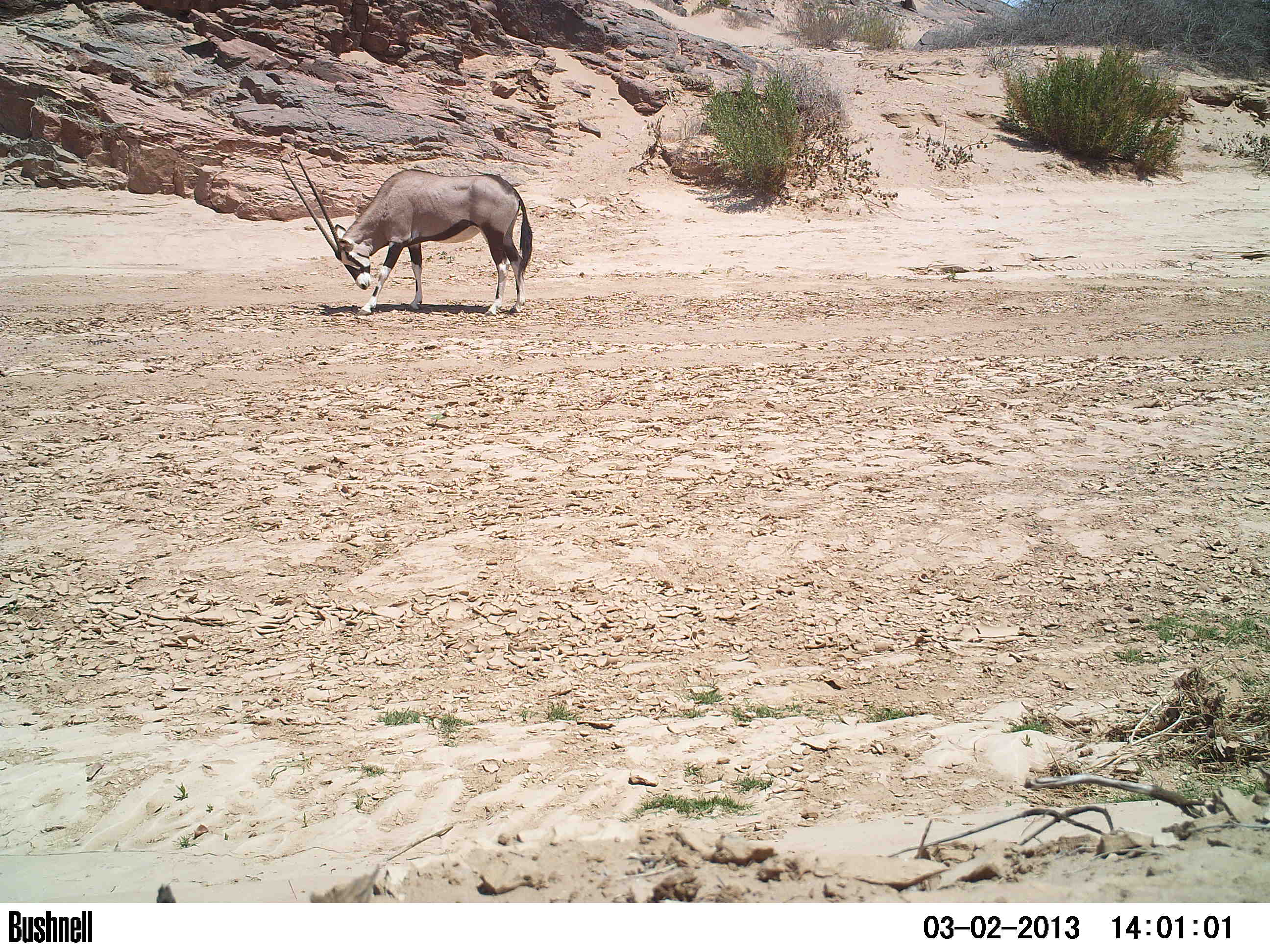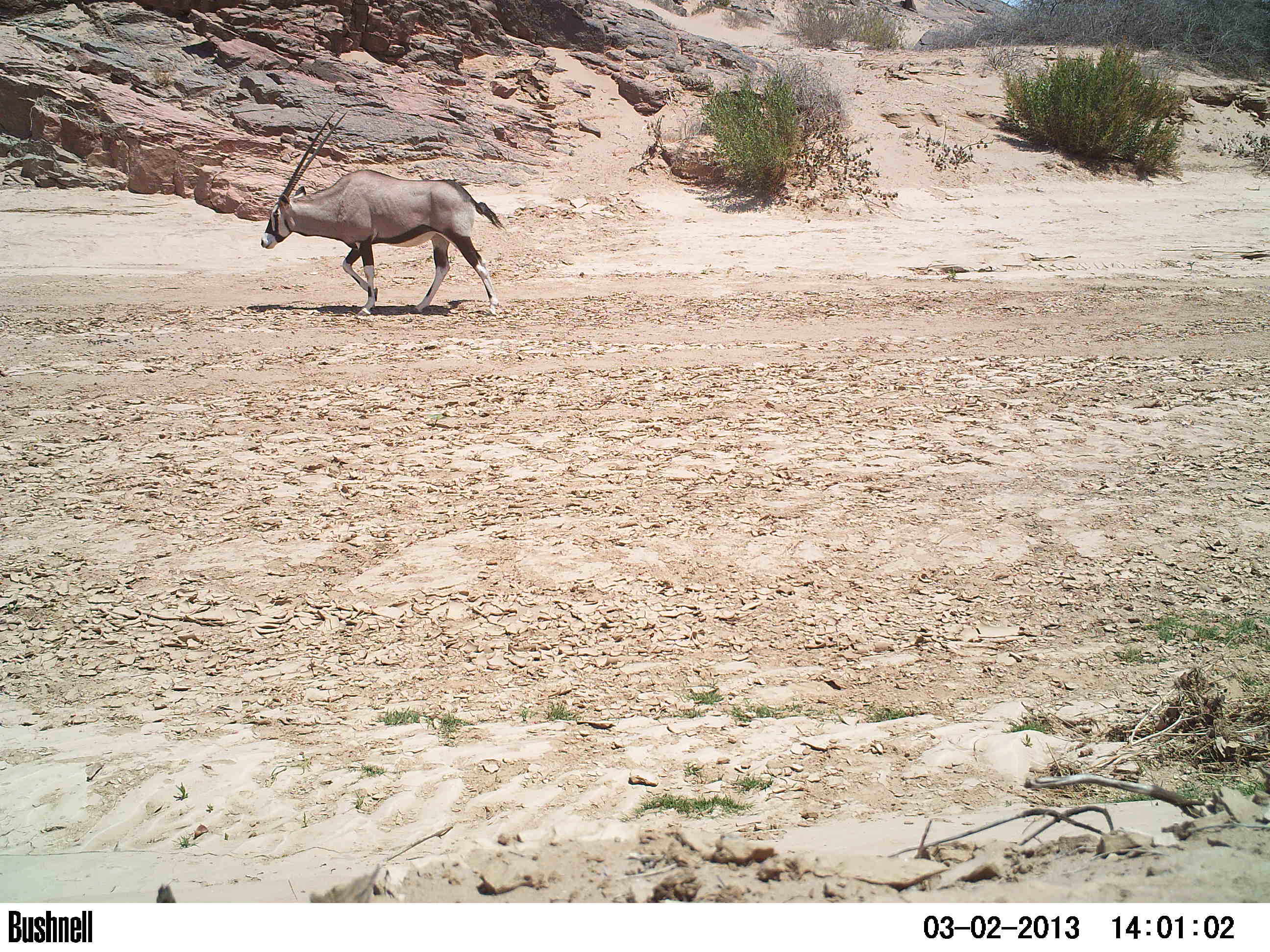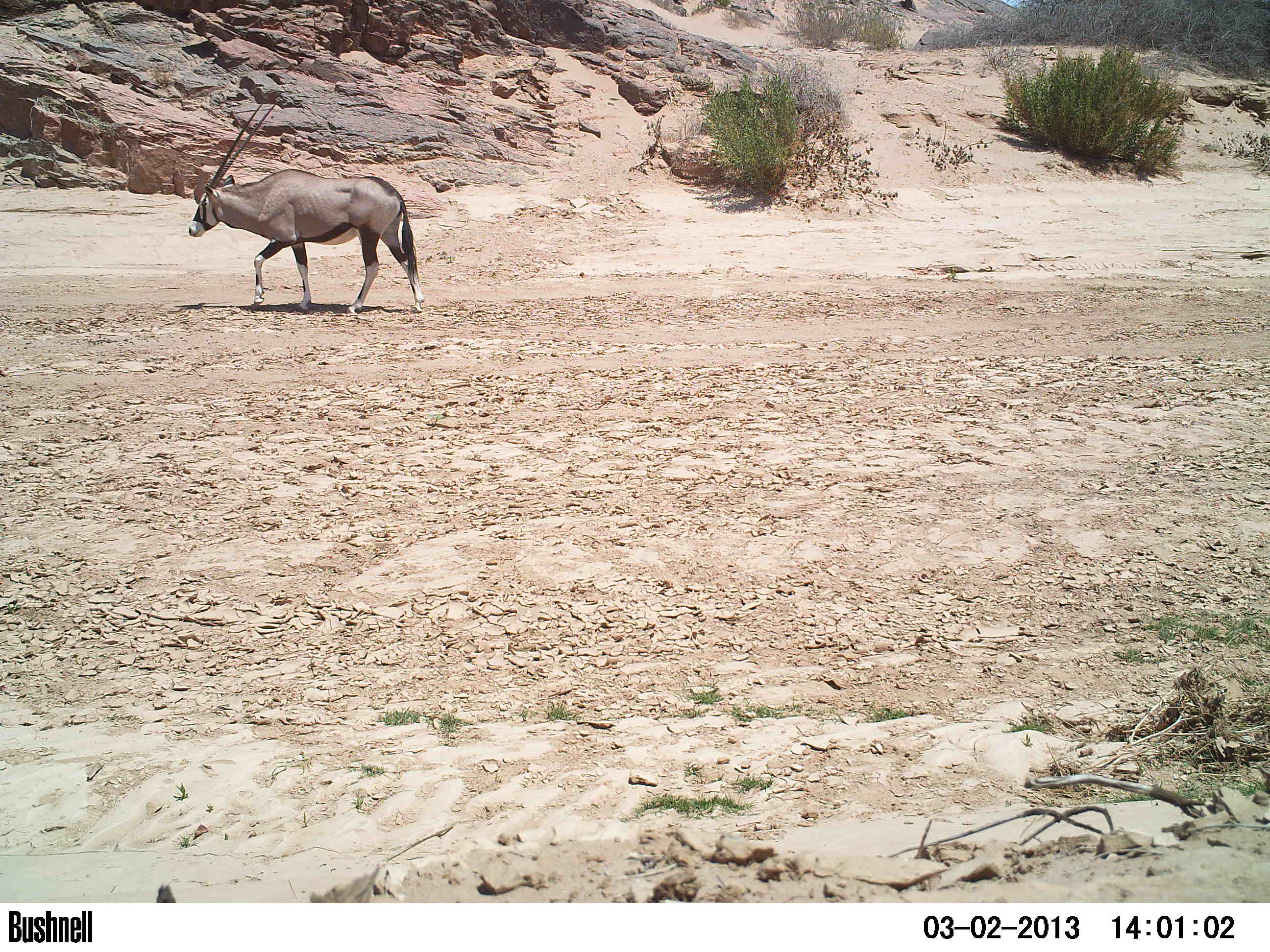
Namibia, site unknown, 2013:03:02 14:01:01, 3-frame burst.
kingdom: Animalia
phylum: Chordata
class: Mammalia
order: Artiodactyla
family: Bovidae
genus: Oryx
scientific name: Oryx gazella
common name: gemsbok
Oryx gazella (gemsbok).